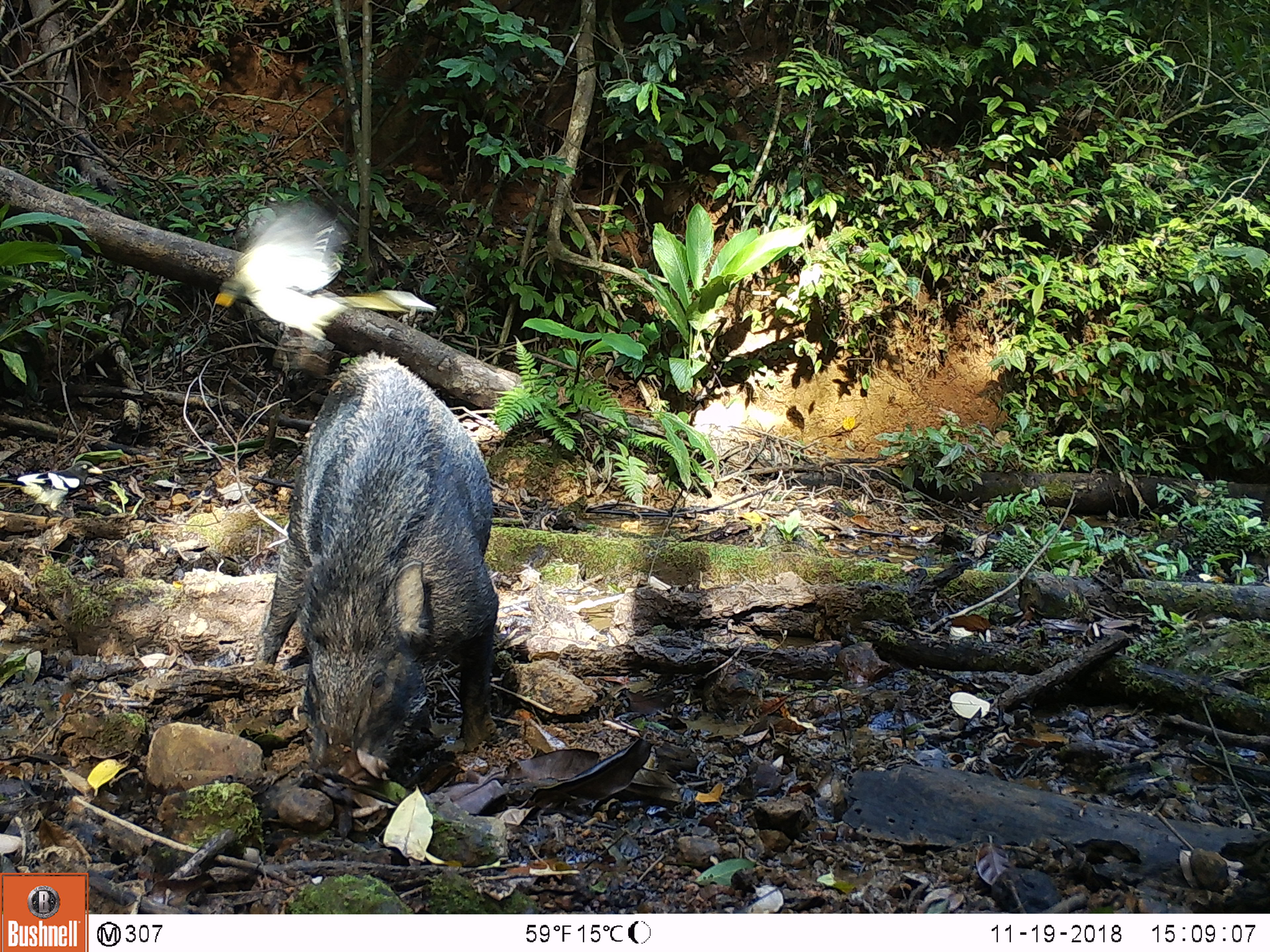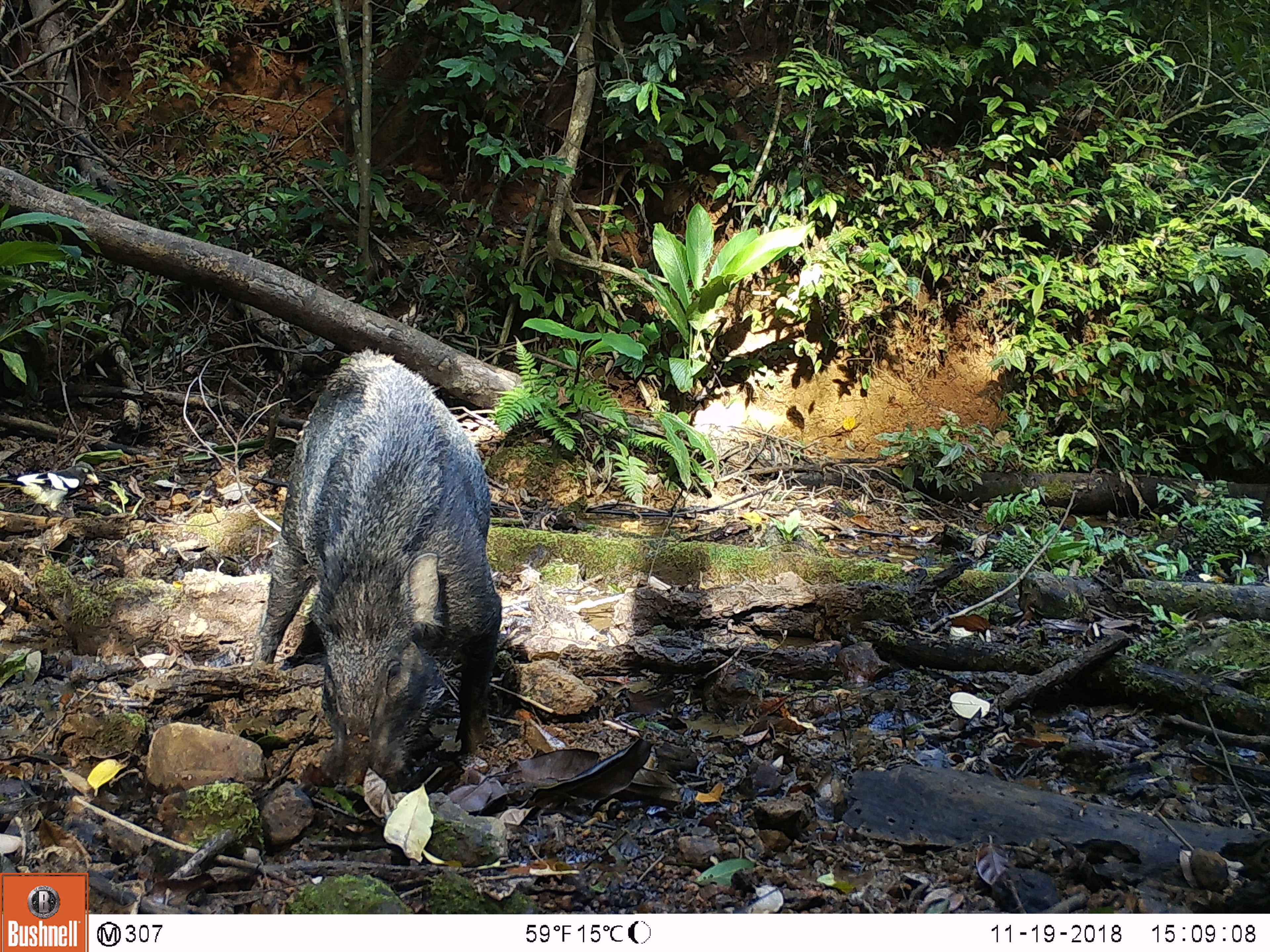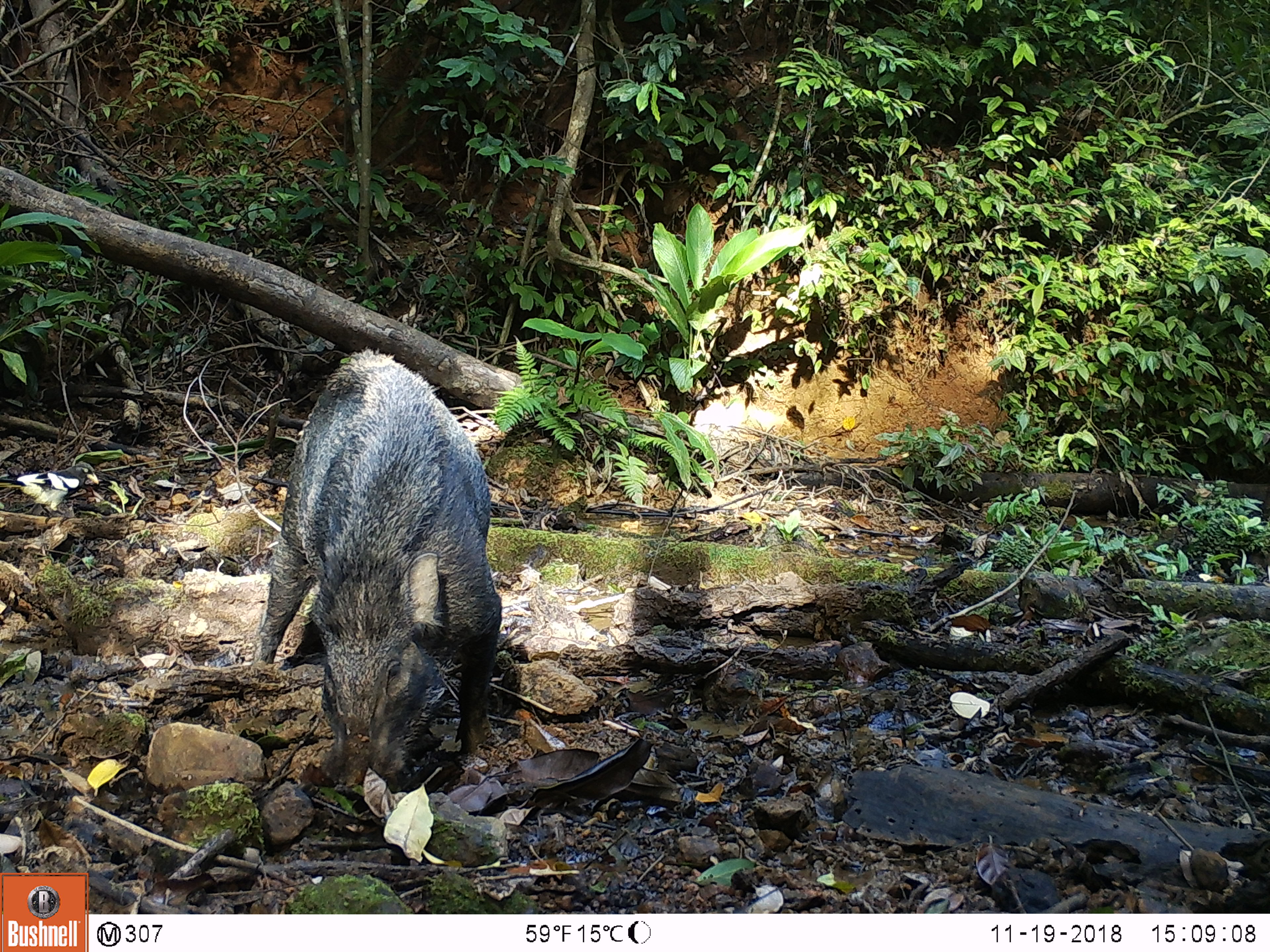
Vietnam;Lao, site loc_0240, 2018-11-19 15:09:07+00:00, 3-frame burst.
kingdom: Animalia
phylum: Chordata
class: Mammalia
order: Artiodactyla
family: Suidae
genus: Sus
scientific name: Sus scrofa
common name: eurasian wild pig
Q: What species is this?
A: Eurasian wild pig (Sus scrofa).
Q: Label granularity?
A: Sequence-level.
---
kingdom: Animalia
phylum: Chordata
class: Aves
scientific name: Aves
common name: bird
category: unidentified bird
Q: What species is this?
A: Unidentified bird (bird) (Aves).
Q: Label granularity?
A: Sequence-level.